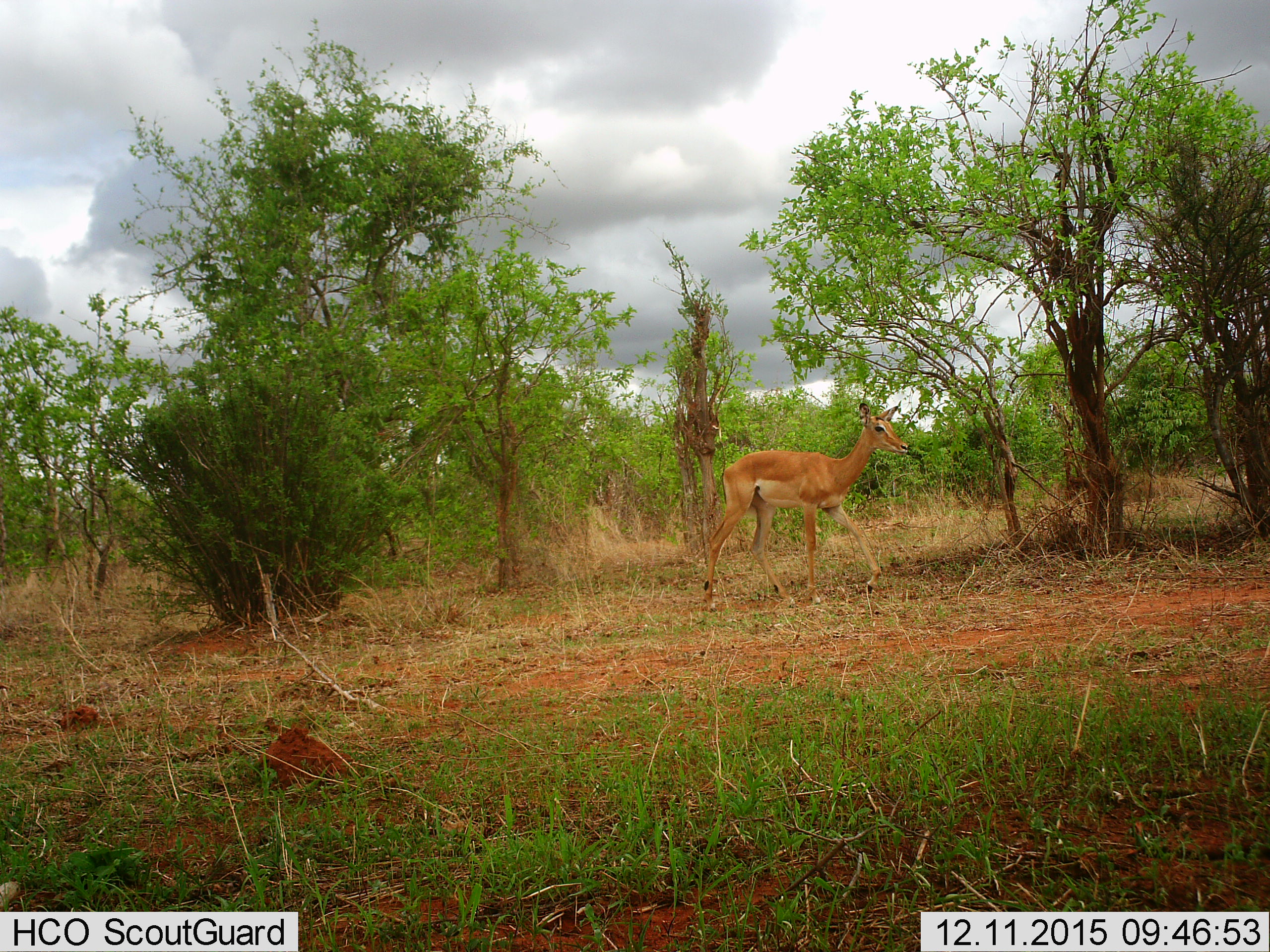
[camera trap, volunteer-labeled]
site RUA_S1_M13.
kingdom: Animalia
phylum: Chordata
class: Mammalia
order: Artiodactyla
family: Bovidae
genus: Aepyceros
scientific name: Aepyceros melampus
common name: impala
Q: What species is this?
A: Impala (Aepyceros melampus).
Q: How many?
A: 1.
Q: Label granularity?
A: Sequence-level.